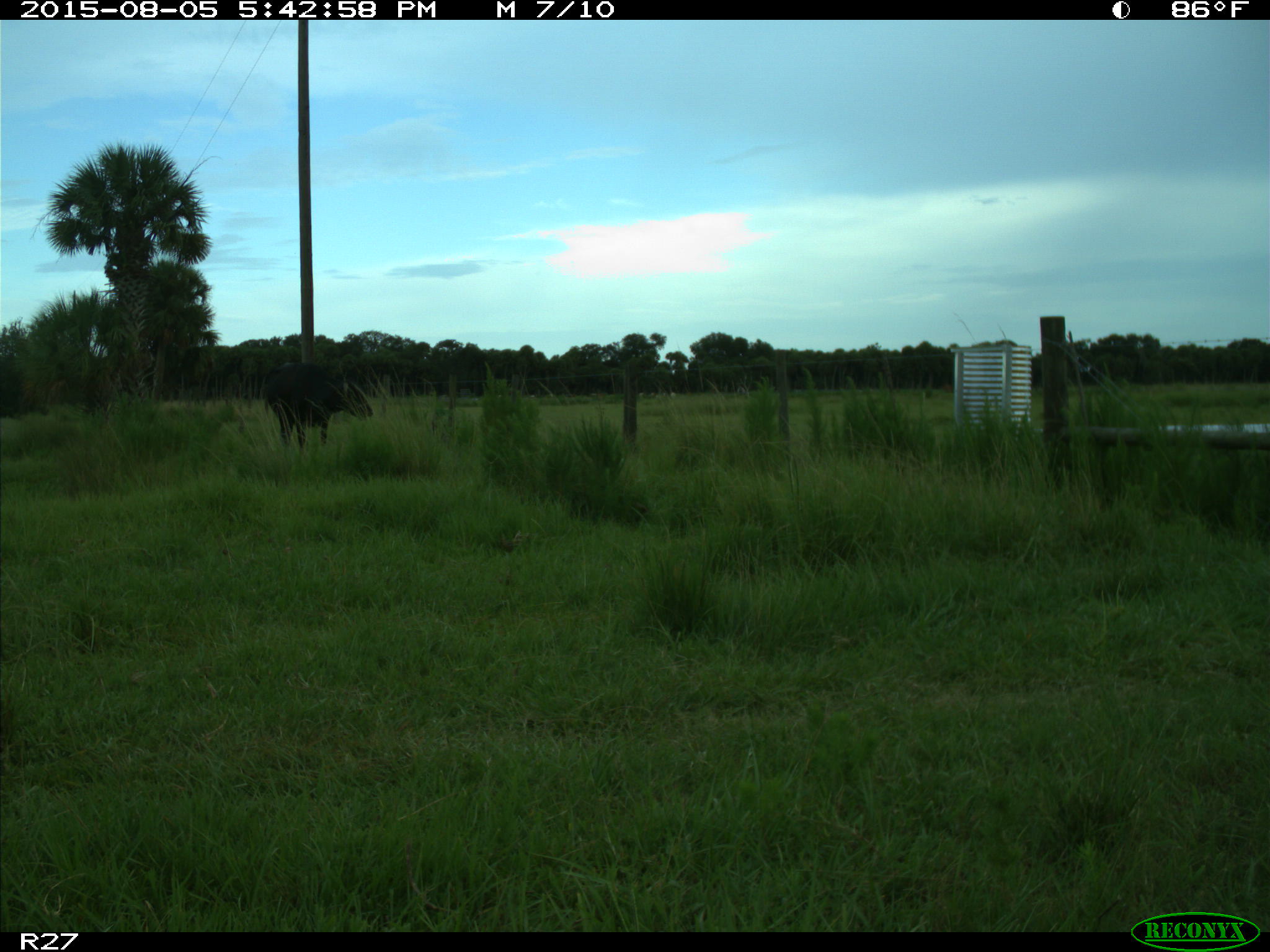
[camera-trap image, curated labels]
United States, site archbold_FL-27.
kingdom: Animalia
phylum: Chordata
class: Mammalia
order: Artiodactyla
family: Bovidae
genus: Bos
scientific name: Bos taurus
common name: domestic cow